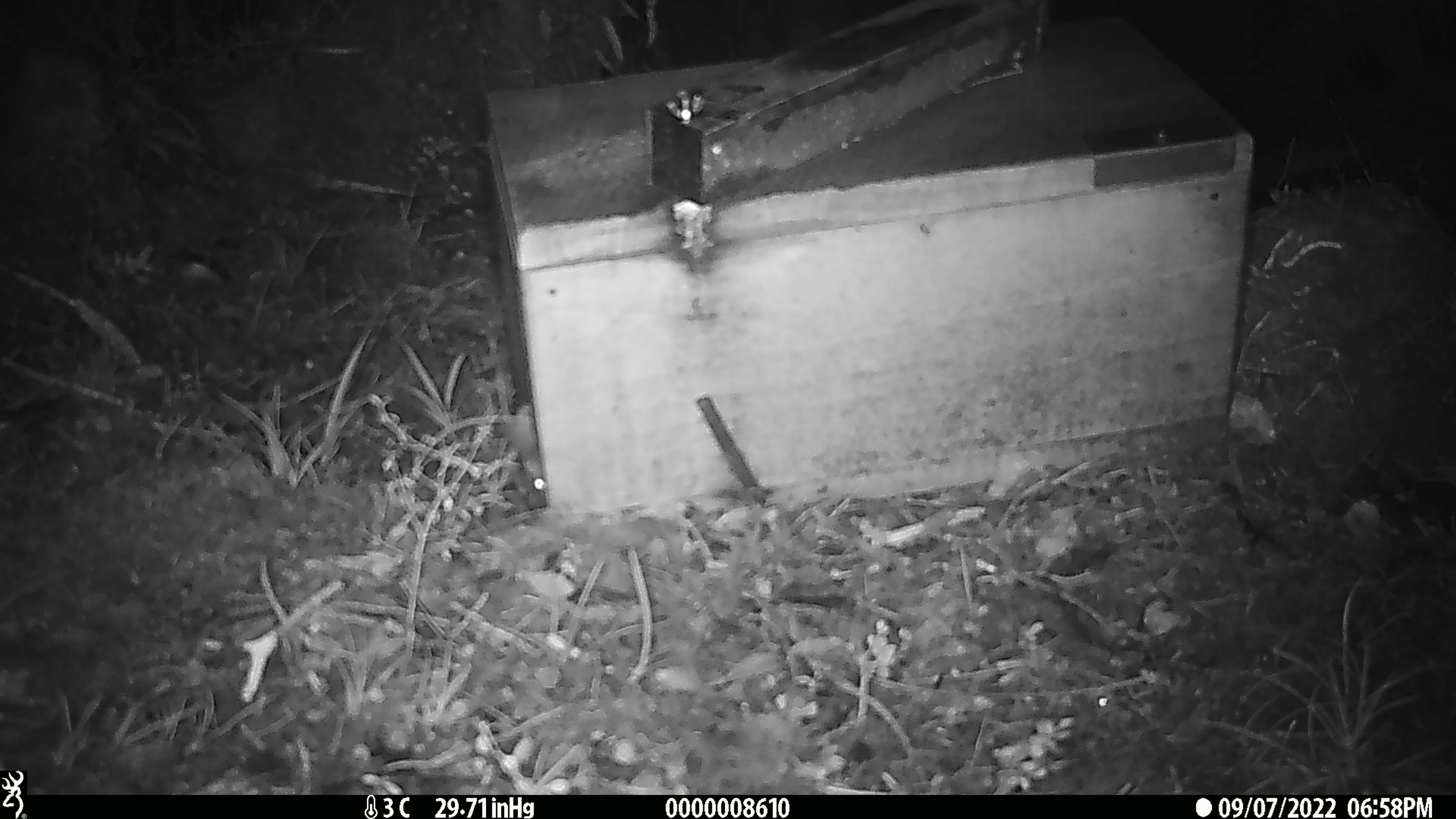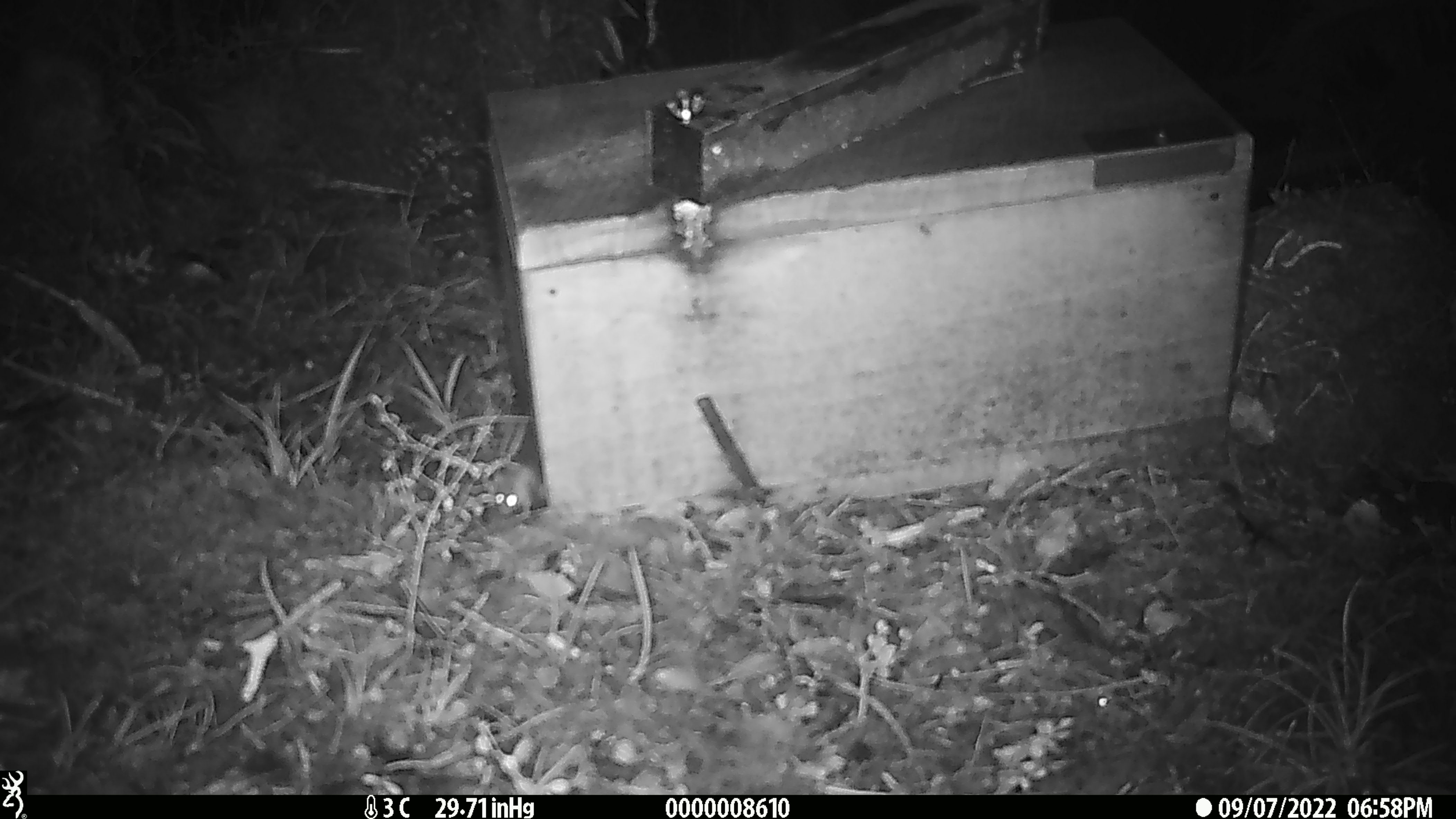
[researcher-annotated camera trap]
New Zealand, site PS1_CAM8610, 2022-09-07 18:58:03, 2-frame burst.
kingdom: Animalia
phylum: Chordata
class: Mammalia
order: Rodentia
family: Muridae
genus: Mus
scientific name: Mus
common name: mouse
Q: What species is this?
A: Mouse (Mus).